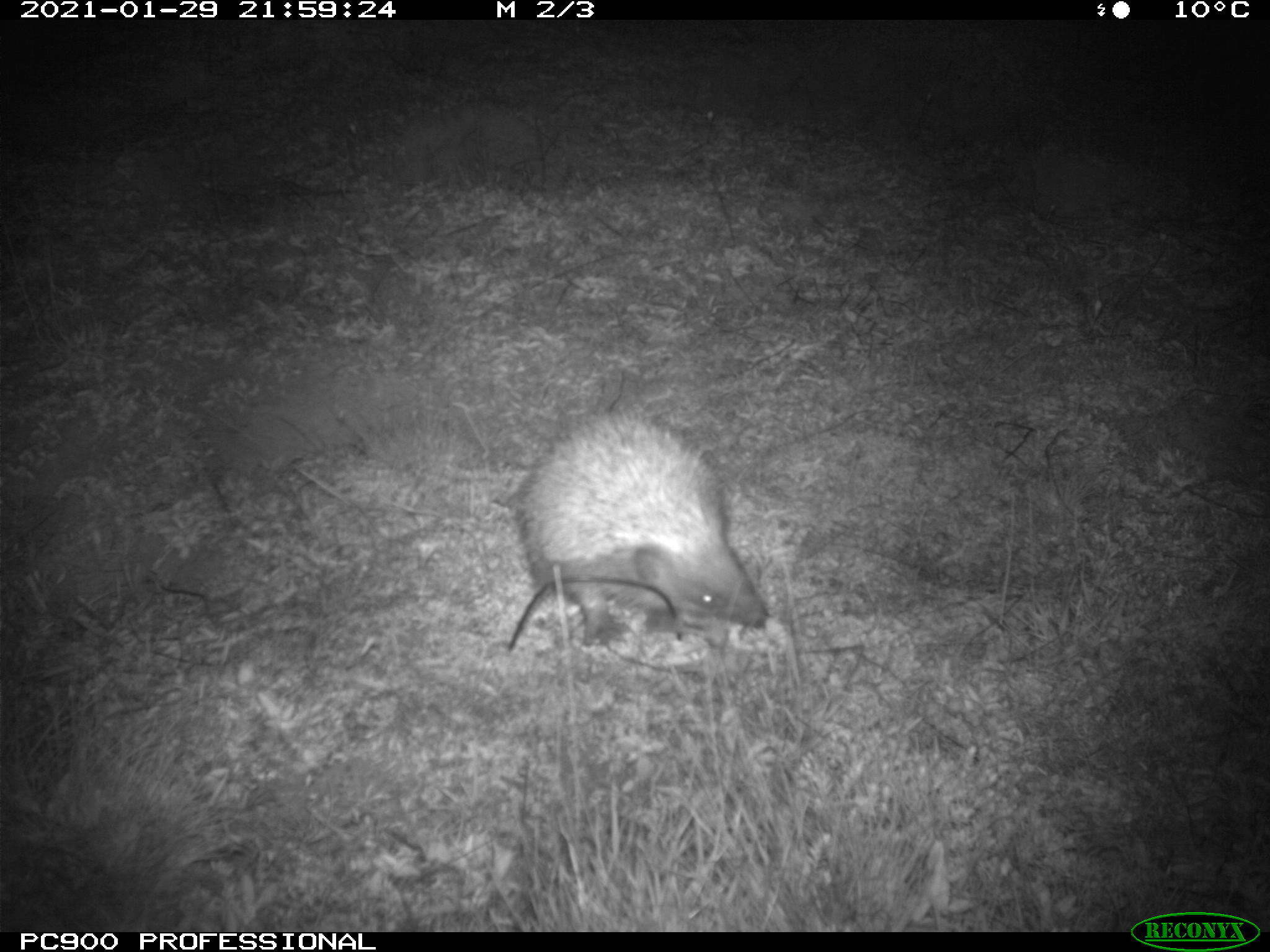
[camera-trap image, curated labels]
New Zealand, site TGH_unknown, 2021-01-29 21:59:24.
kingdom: Animalia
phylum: Chordata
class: Mammalia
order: Eulipotyphla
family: Erinaceidae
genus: Erinaceus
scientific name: Erinaceus europaeus europaeus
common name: european hedgehog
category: hedgehog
Hedgehog (european hedgehog) (Erinaceus europaeus europaeus).